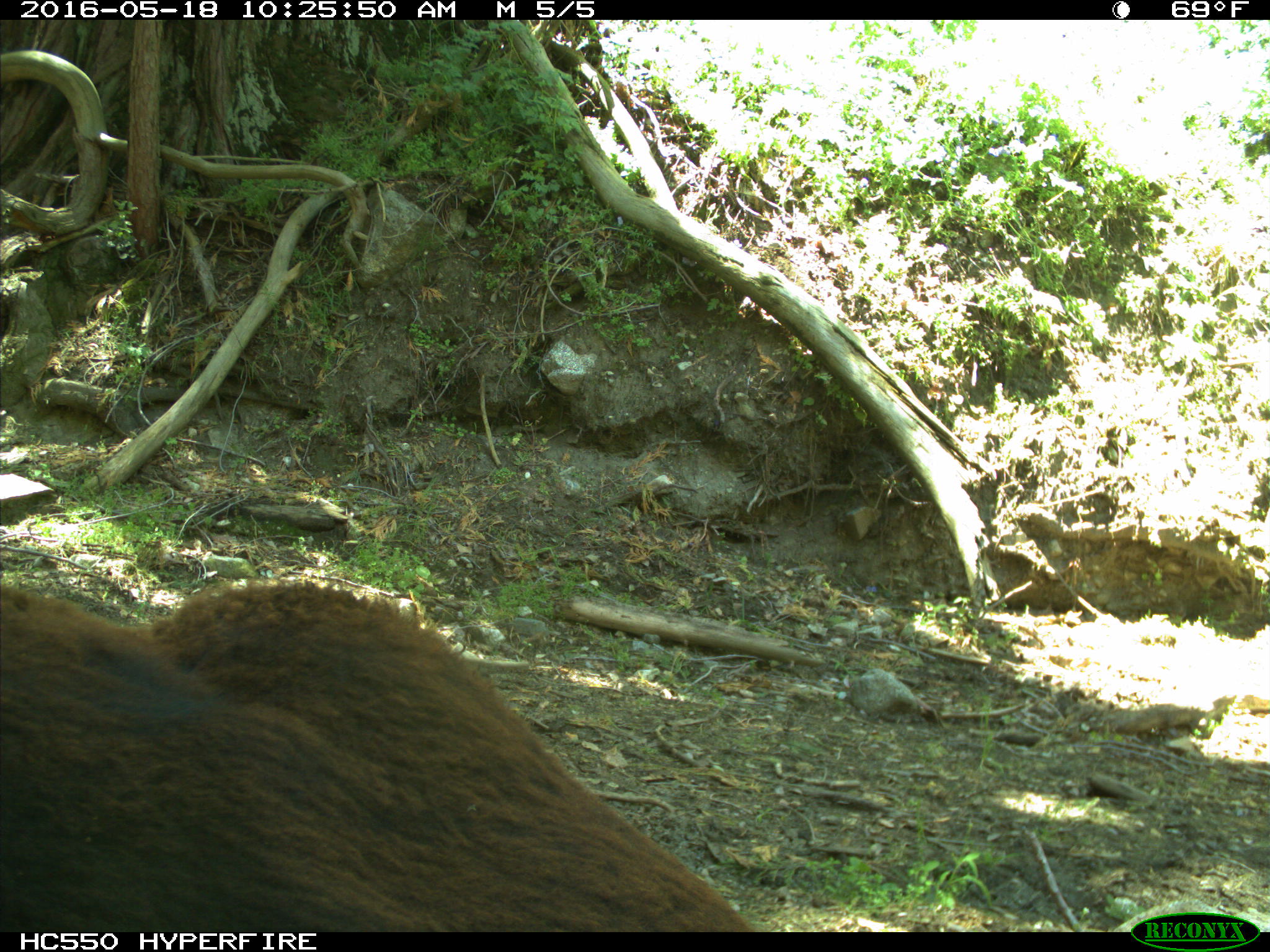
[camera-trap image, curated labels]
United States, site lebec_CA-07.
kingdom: Animalia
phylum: Chordata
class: Mammalia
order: Artiodactyla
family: Bovidae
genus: Bos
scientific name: Bos taurus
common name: domestic cow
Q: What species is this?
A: Bos taurus (domestic cow).